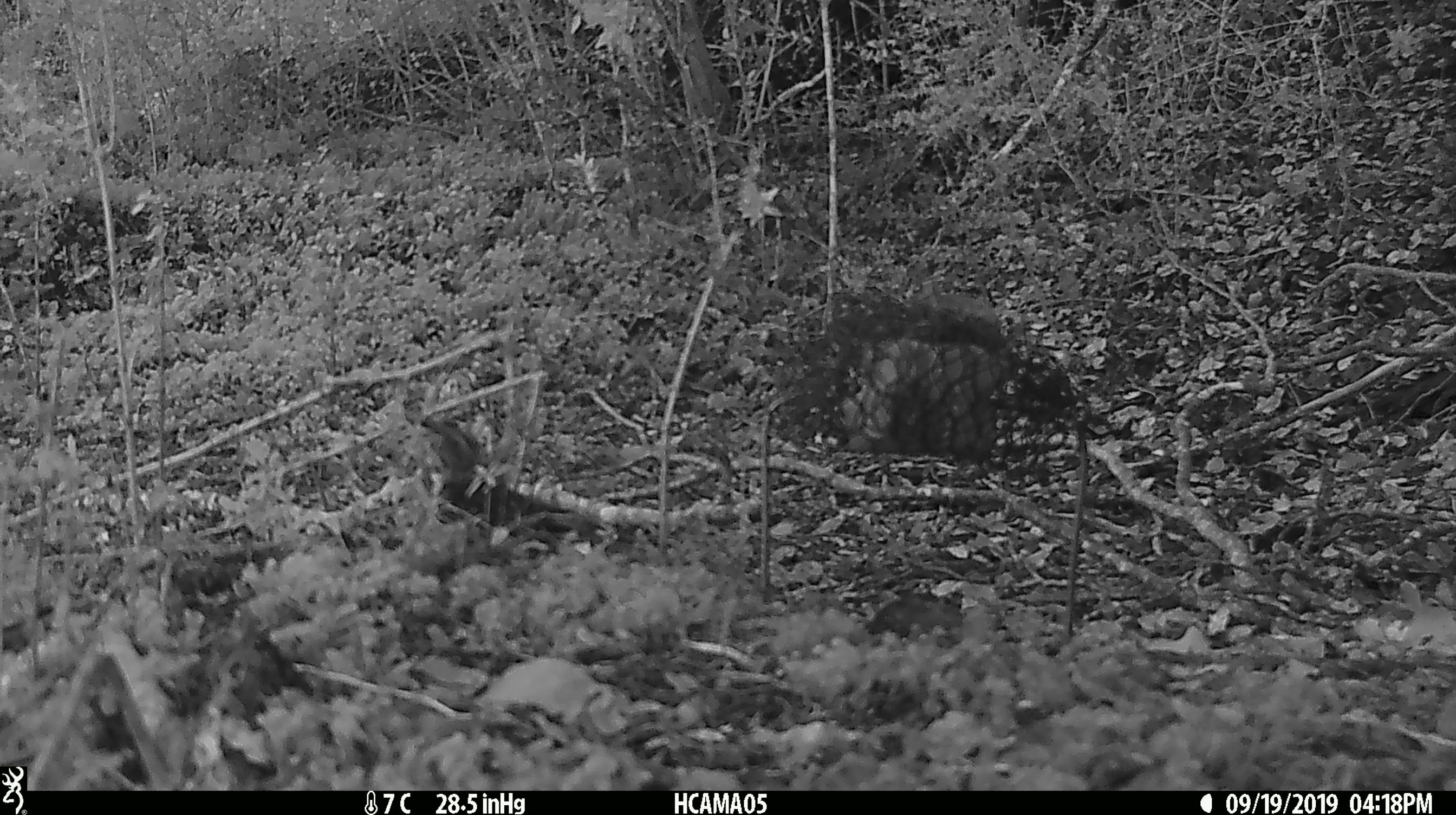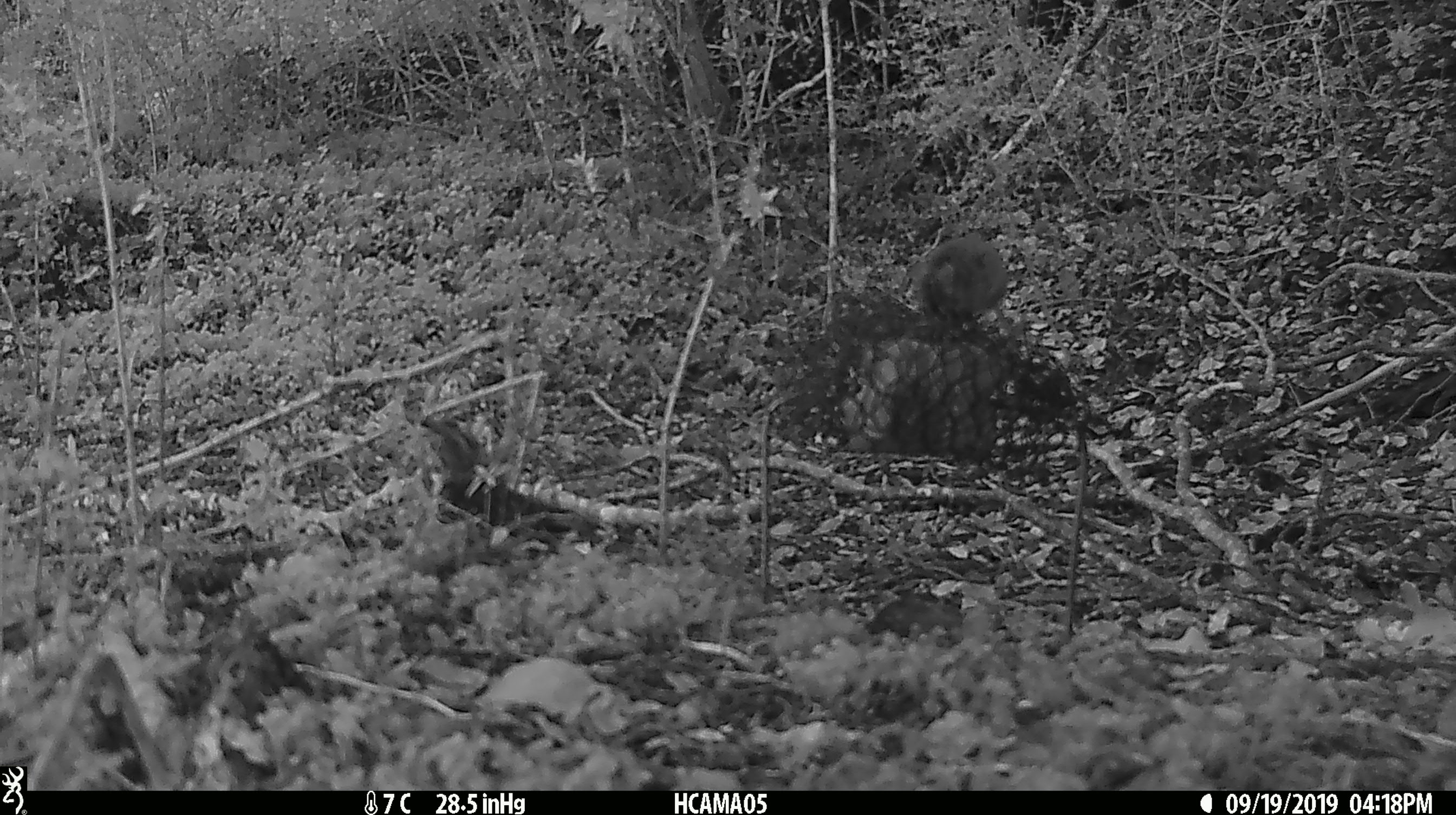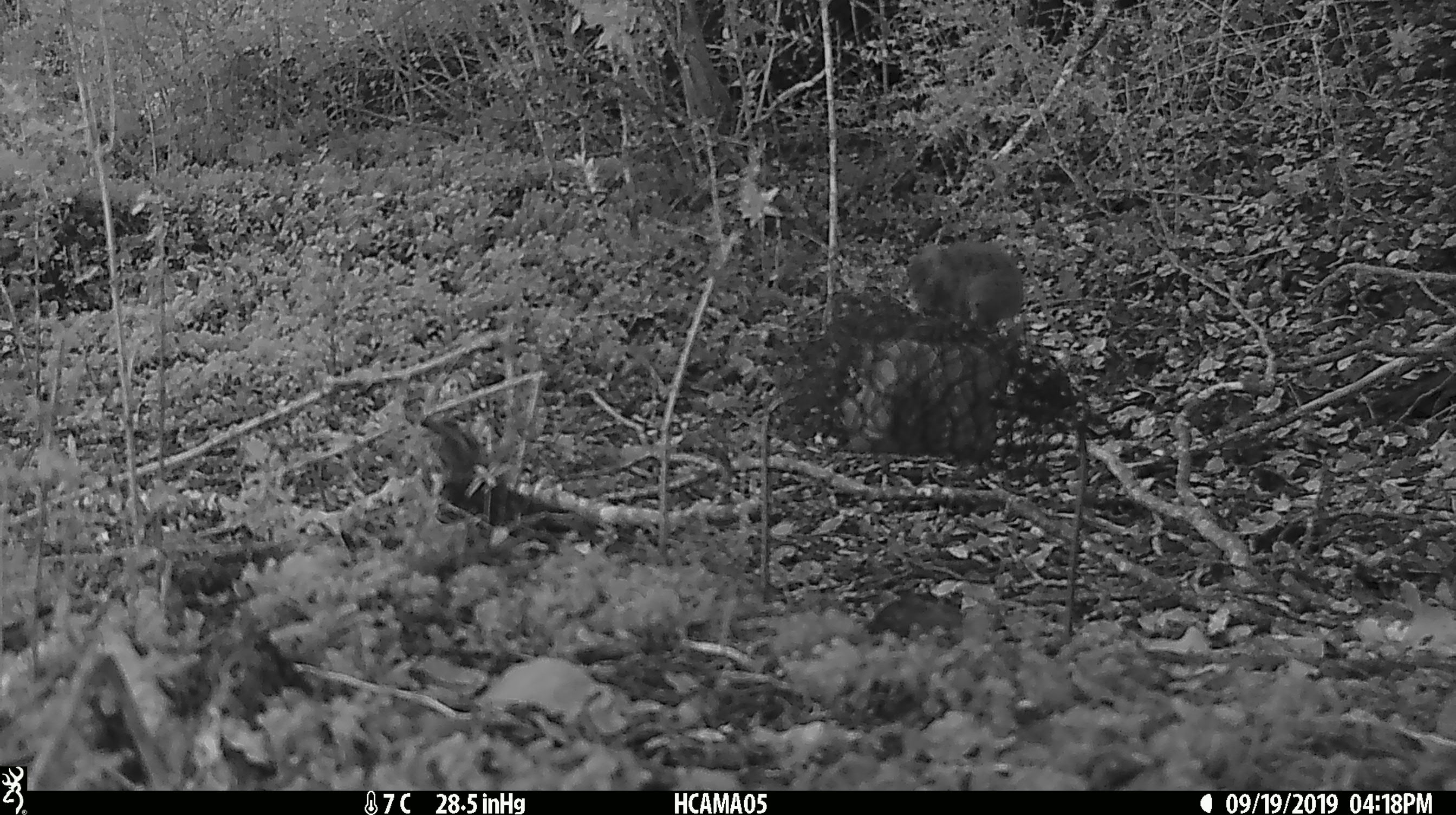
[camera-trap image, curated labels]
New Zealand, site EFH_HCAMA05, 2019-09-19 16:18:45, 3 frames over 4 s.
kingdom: Animalia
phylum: Chordata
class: Mammalia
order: Rodentia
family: Muridae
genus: Mus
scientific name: Mus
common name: mouse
Mouse (Mus).